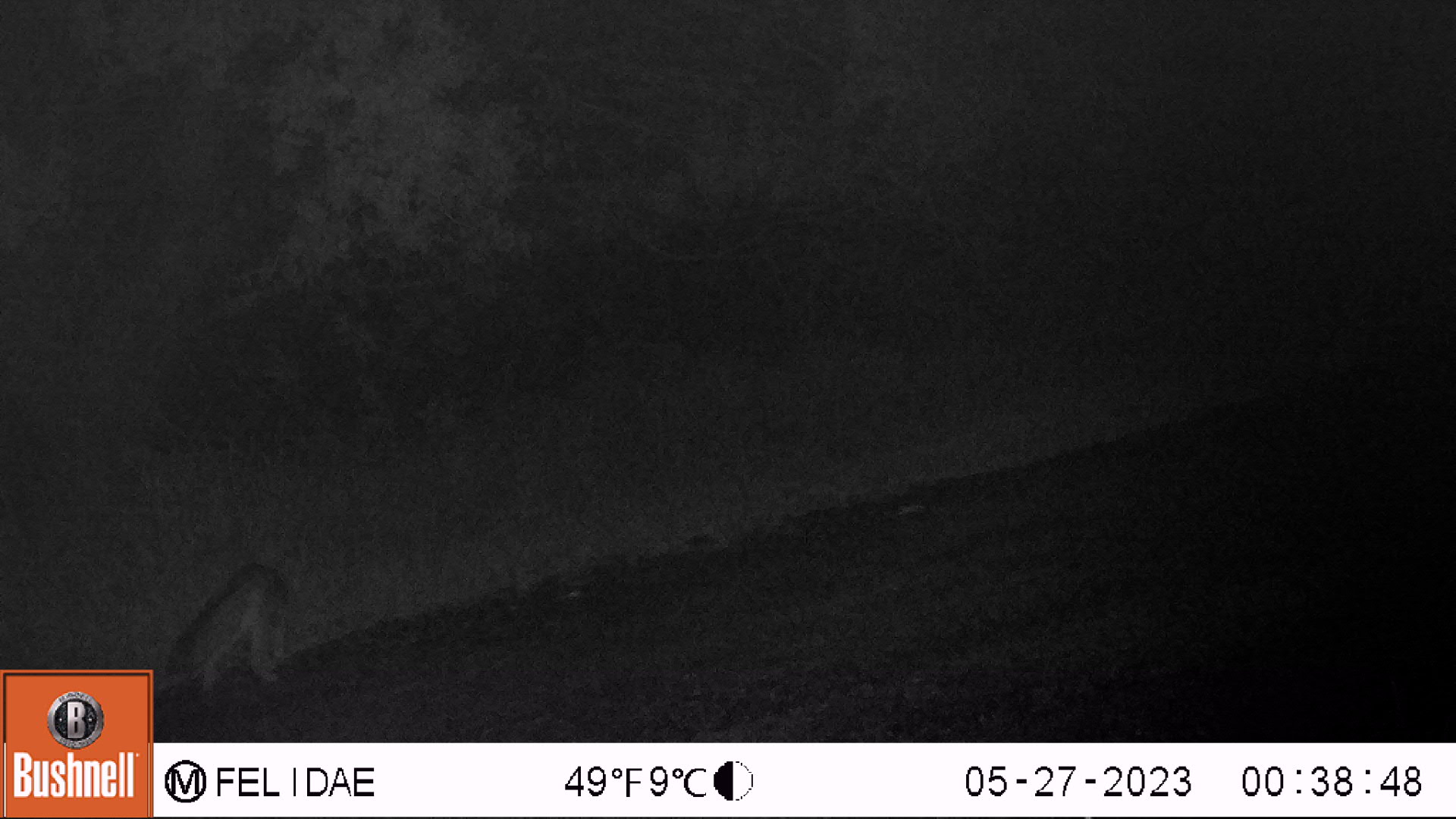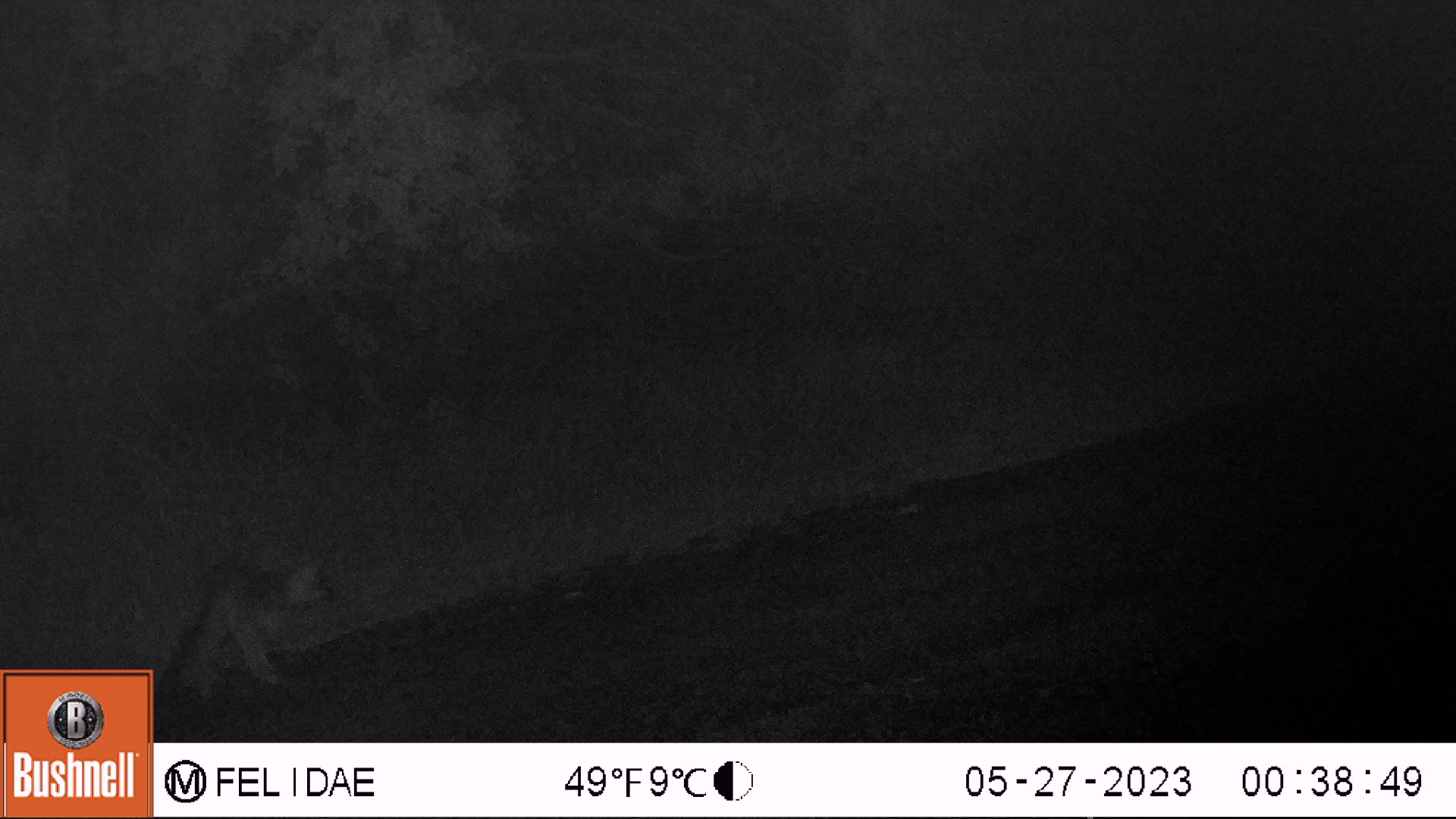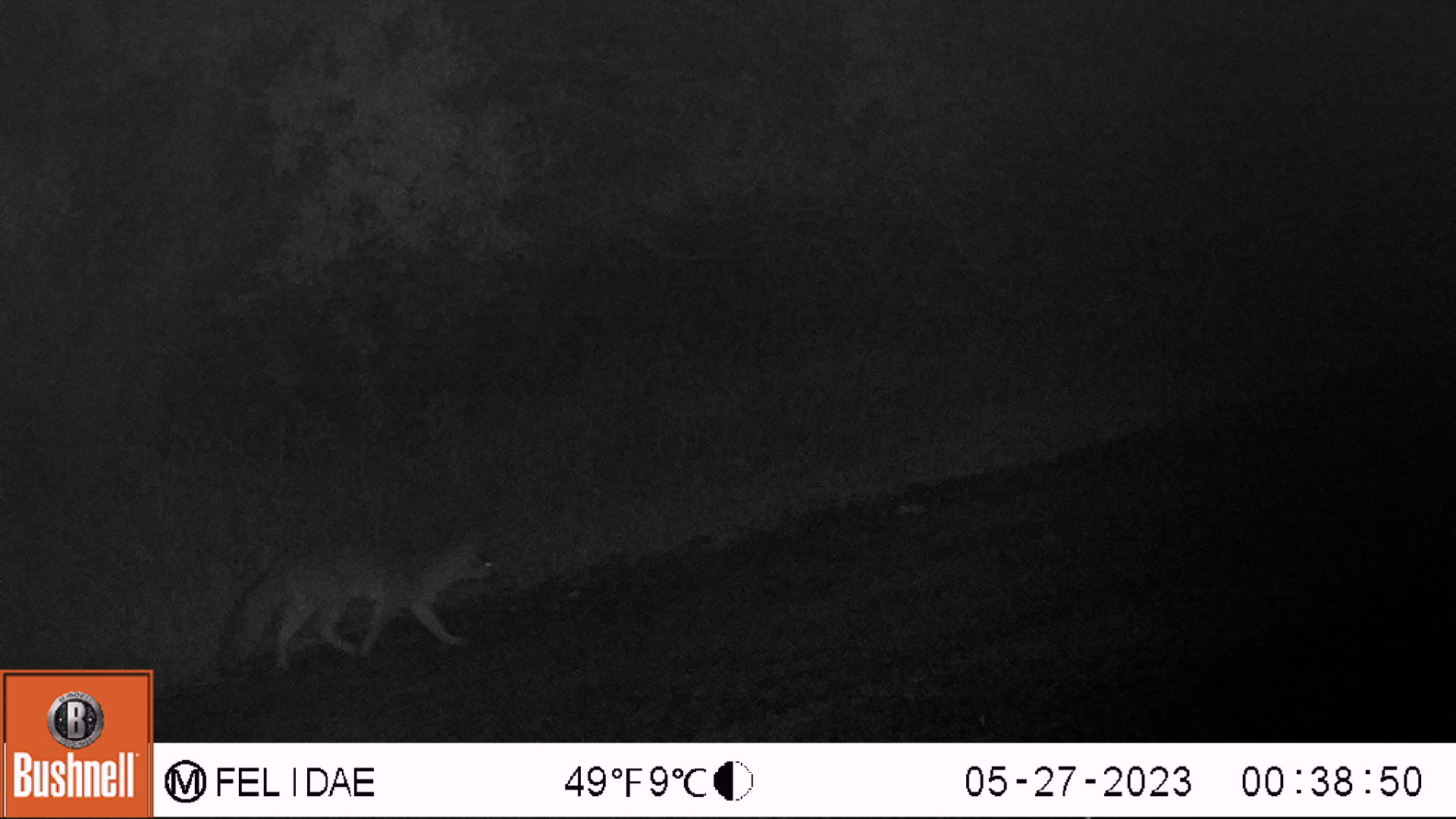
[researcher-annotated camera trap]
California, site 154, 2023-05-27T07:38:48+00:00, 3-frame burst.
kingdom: Animalia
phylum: Chordata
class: Mammalia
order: Carnivora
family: Canidae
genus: Urocyon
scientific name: Urocyon cinereoargenteus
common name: gray fox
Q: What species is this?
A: Gray fox (Urocyon cinereoargenteus).